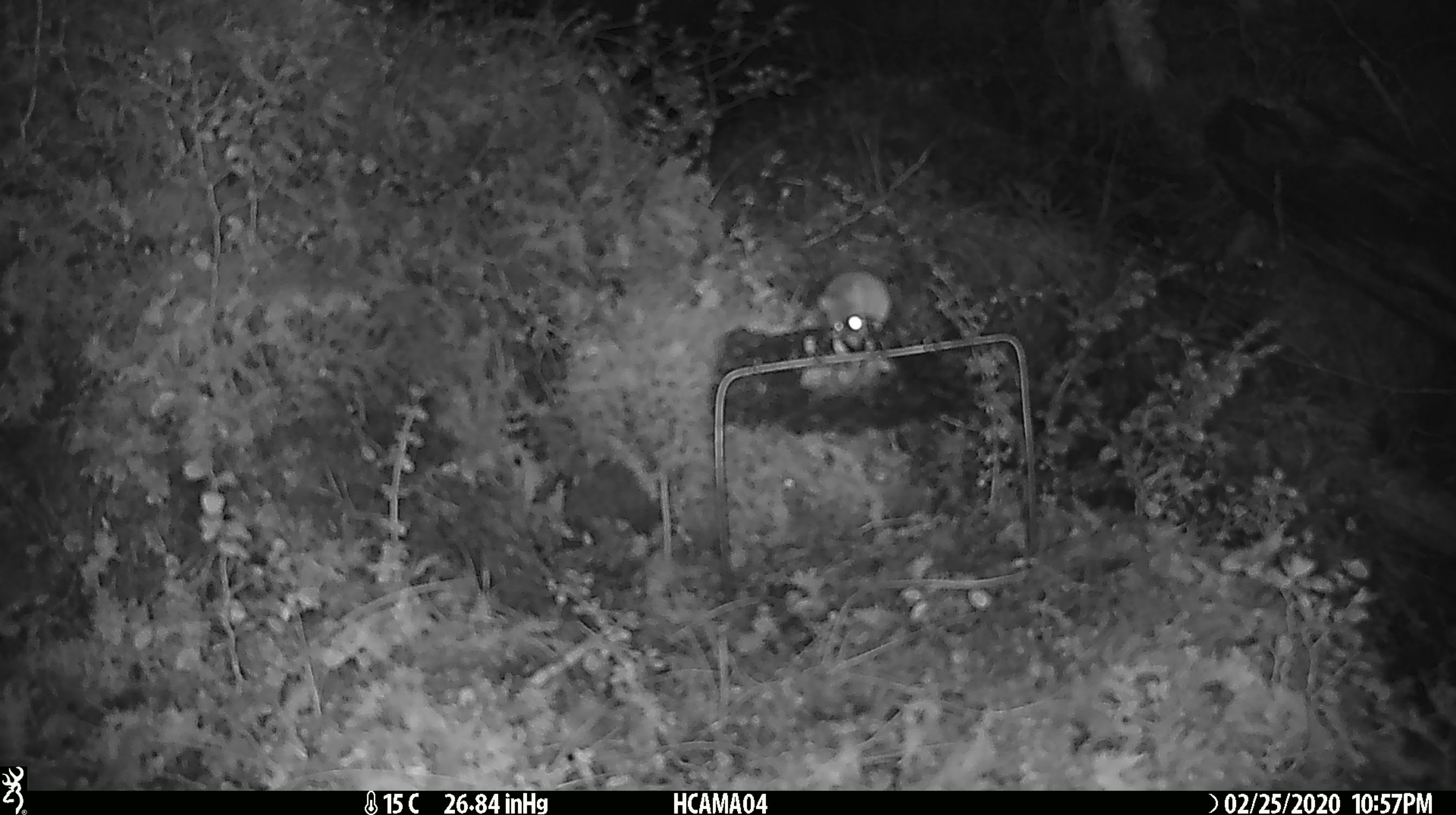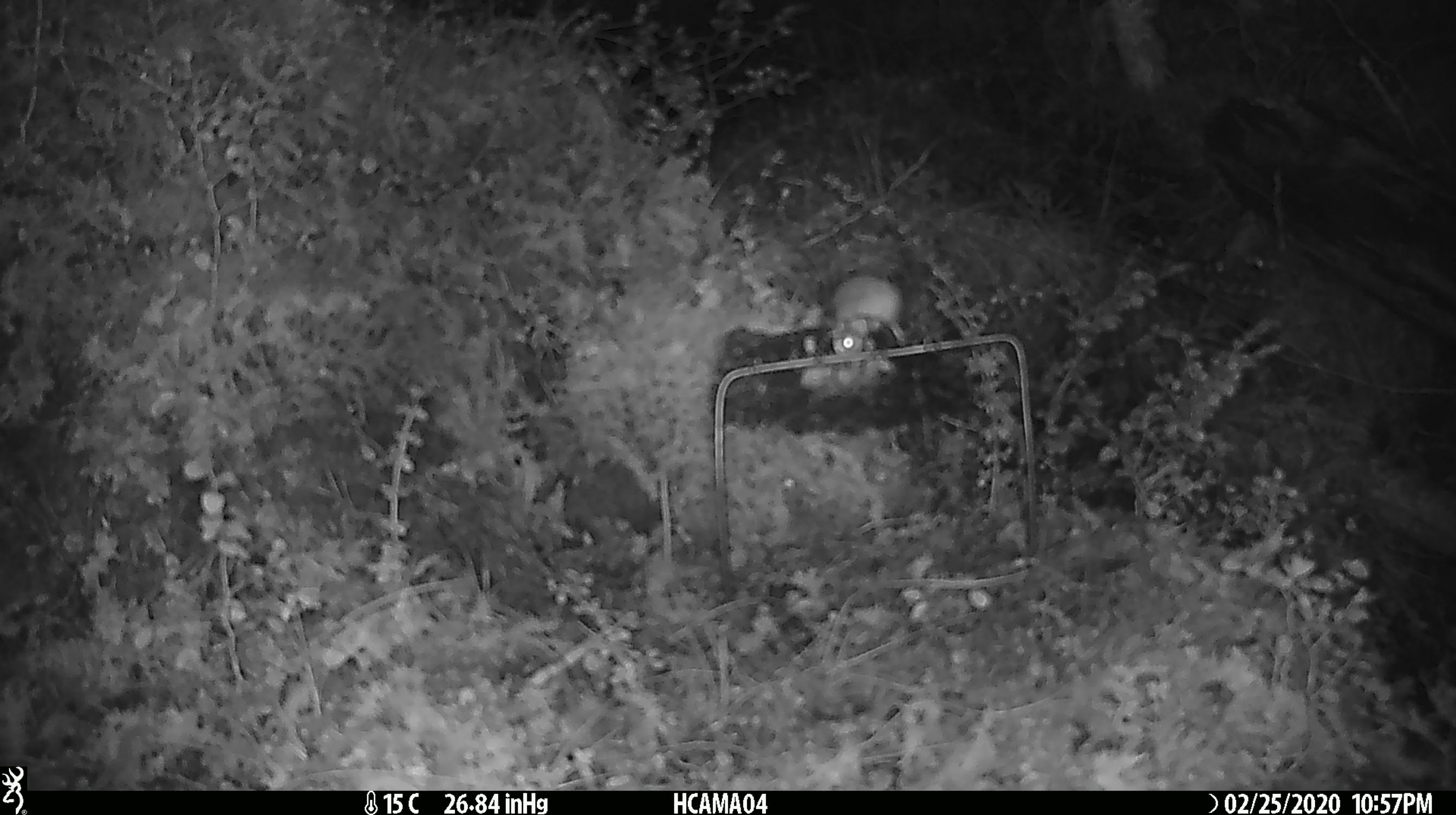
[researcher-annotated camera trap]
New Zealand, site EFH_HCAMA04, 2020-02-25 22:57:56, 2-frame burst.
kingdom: Animalia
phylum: Chordata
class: Mammalia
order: Rodentia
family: Muridae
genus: Mus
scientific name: Mus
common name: mouse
Mouse (Mus).